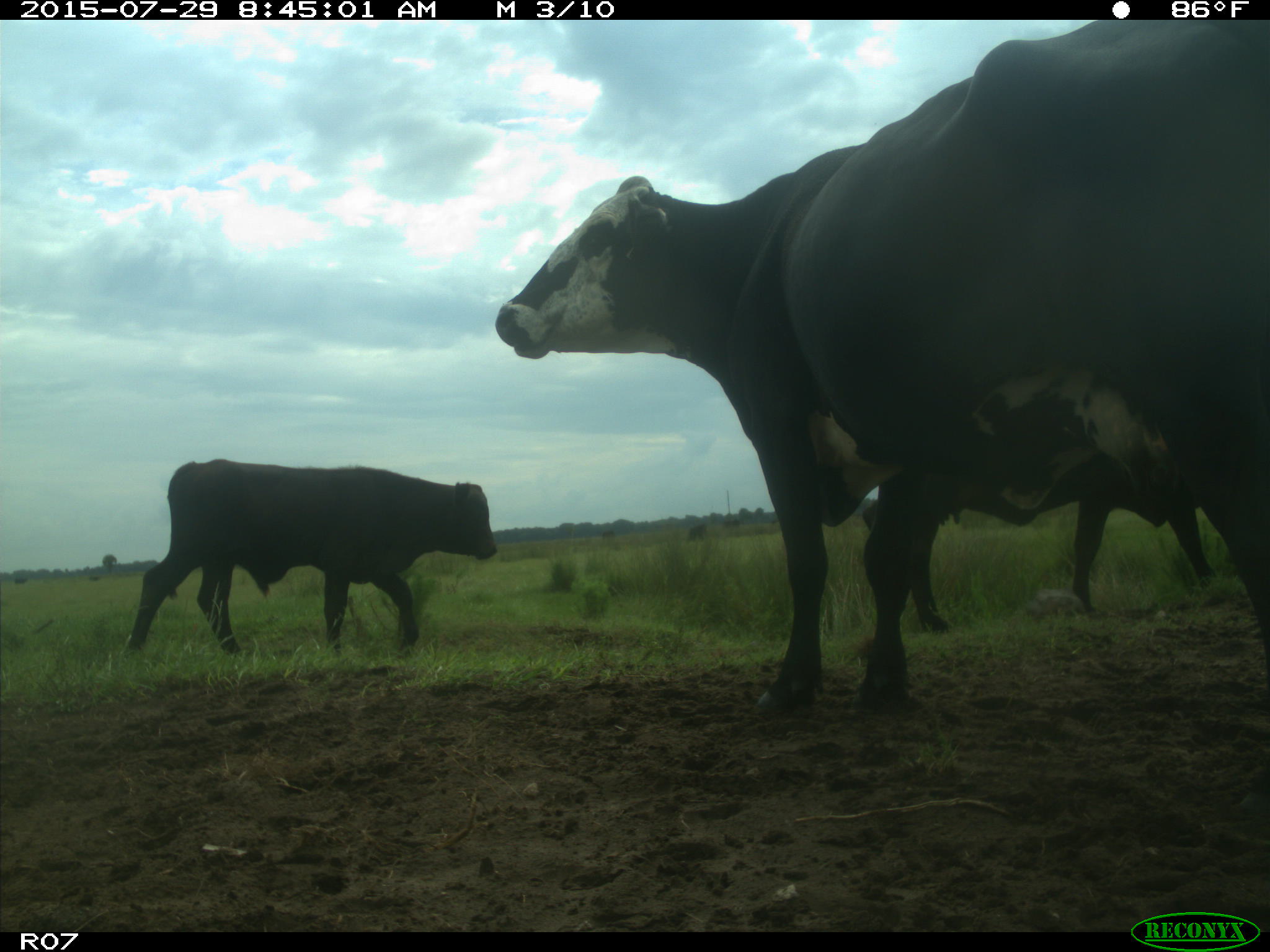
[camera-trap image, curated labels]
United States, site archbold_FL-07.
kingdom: Animalia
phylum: Chordata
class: Mammalia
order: Artiodactyla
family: Bovidae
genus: Bos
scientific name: Bos taurus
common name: domestic cow